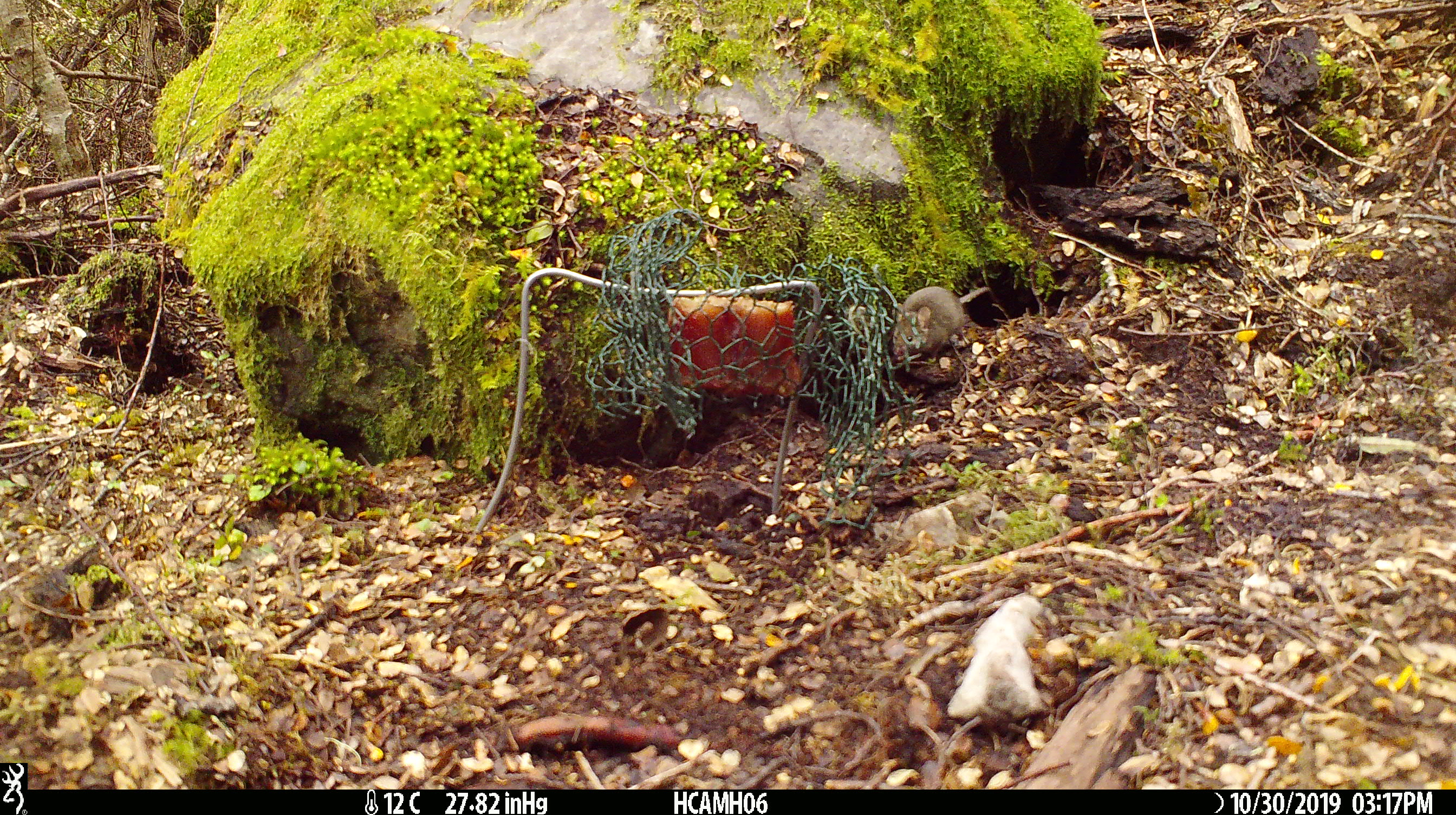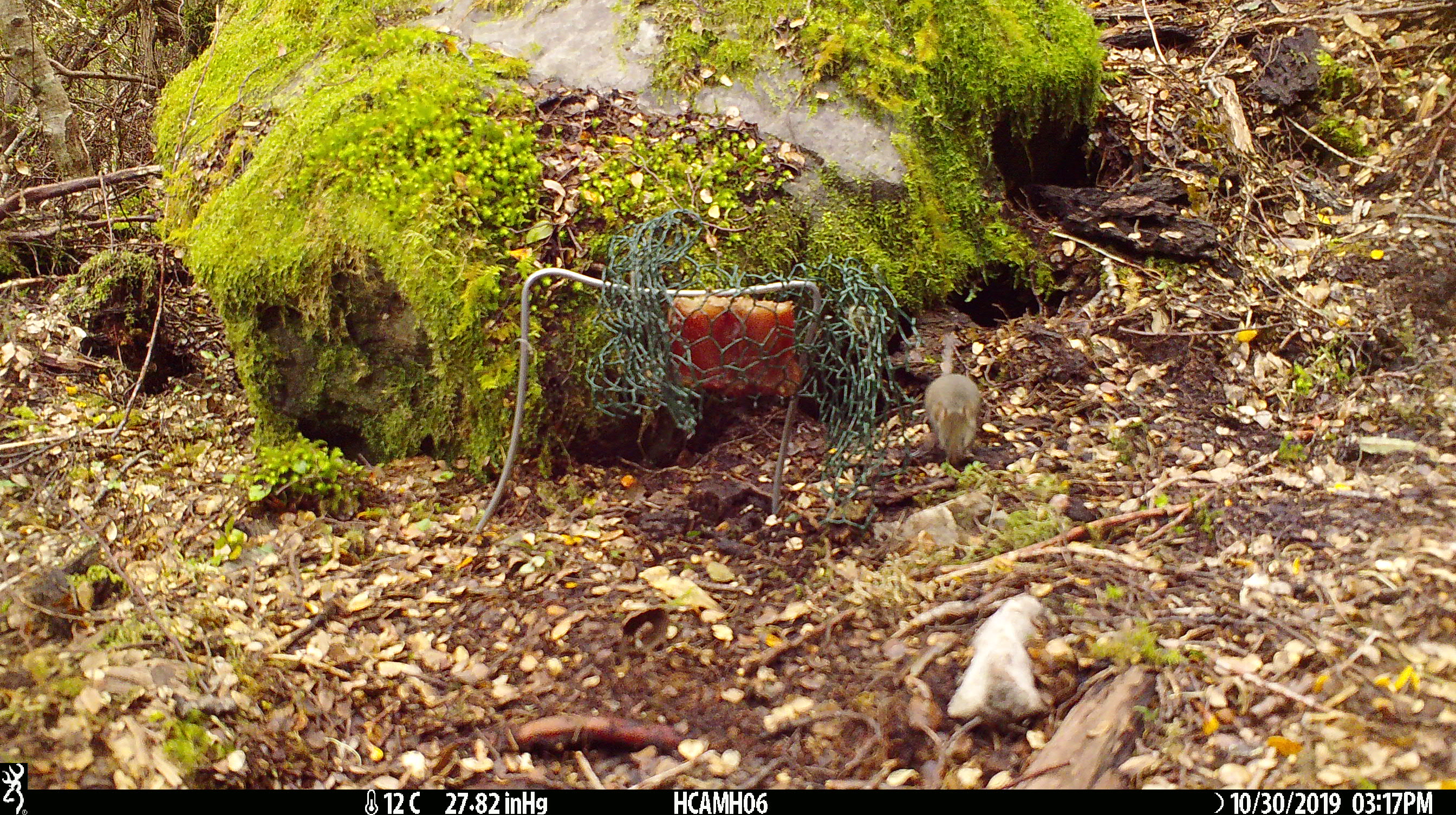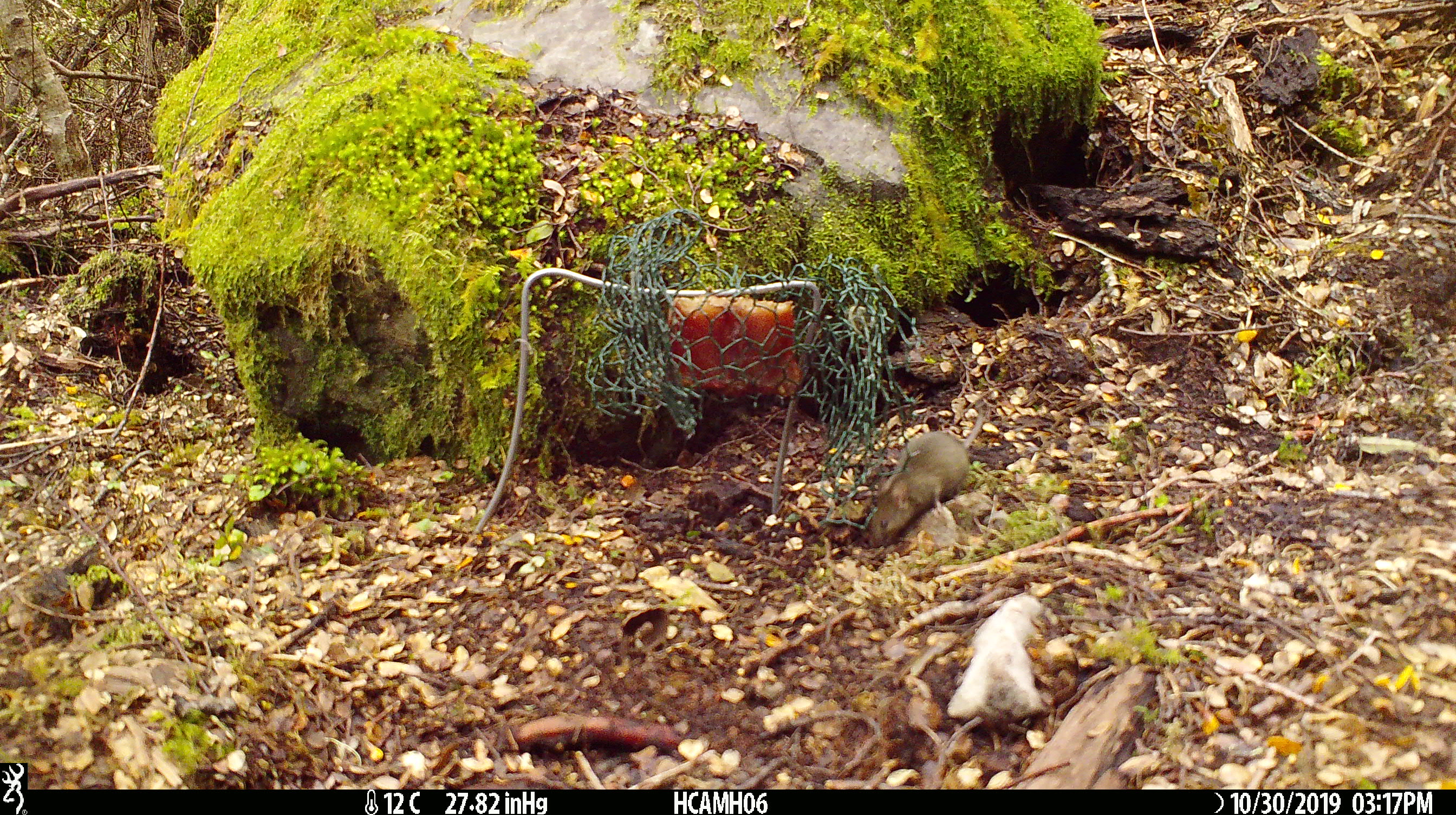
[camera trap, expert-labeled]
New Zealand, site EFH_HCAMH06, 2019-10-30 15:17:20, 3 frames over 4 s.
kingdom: Animalia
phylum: Chordata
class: Mammalia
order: Rodentia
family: Muridae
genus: Mus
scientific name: Mus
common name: mouse